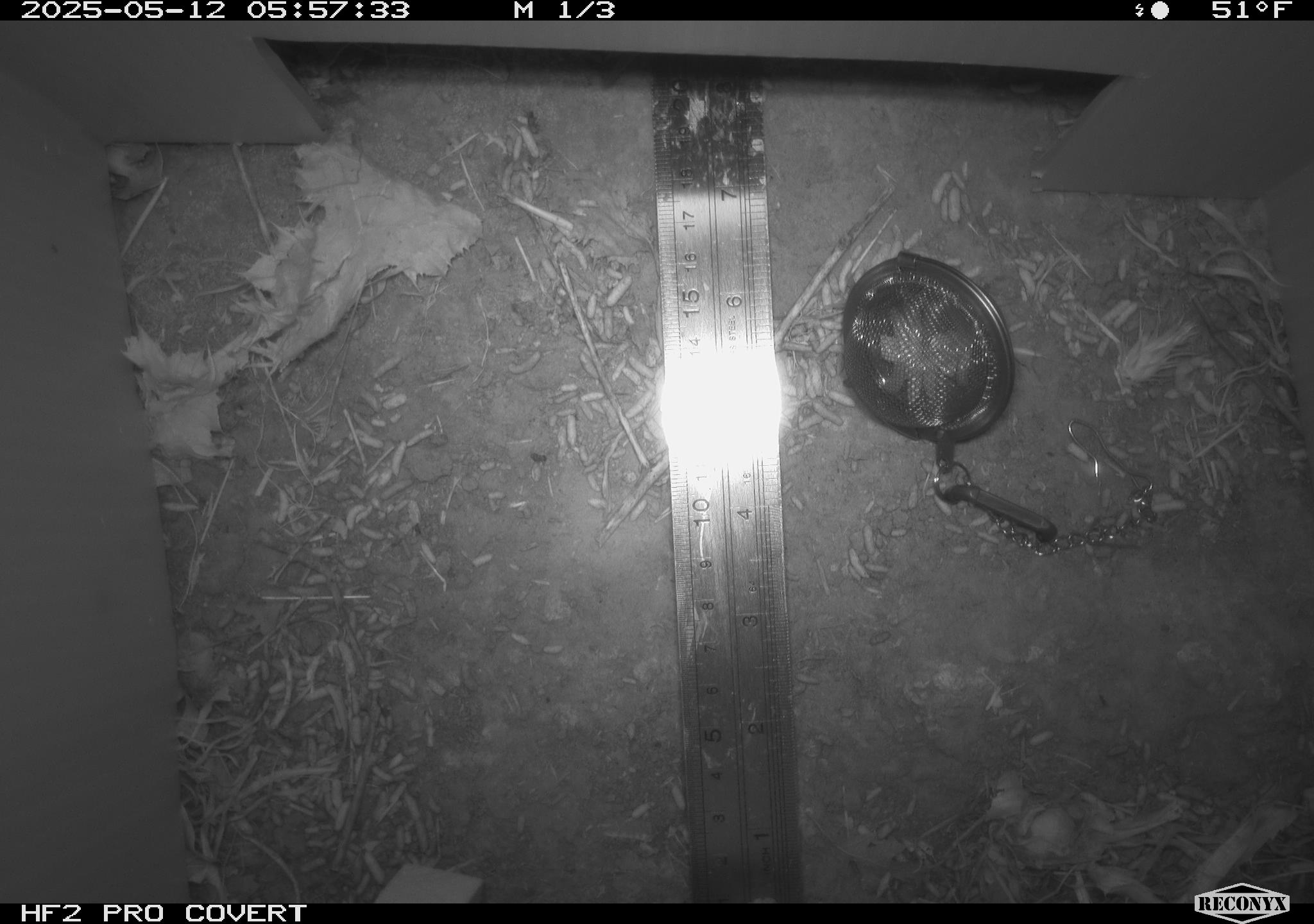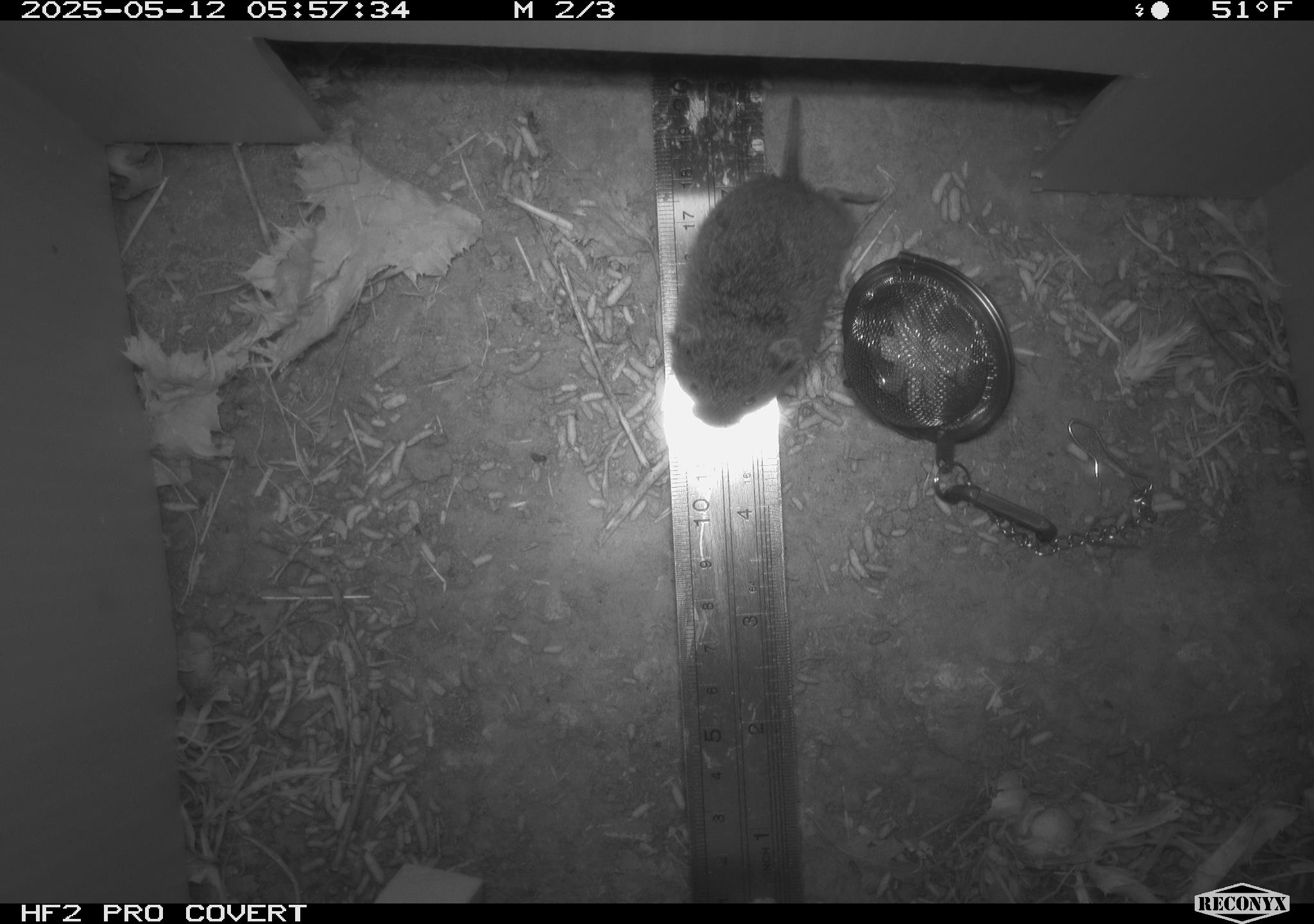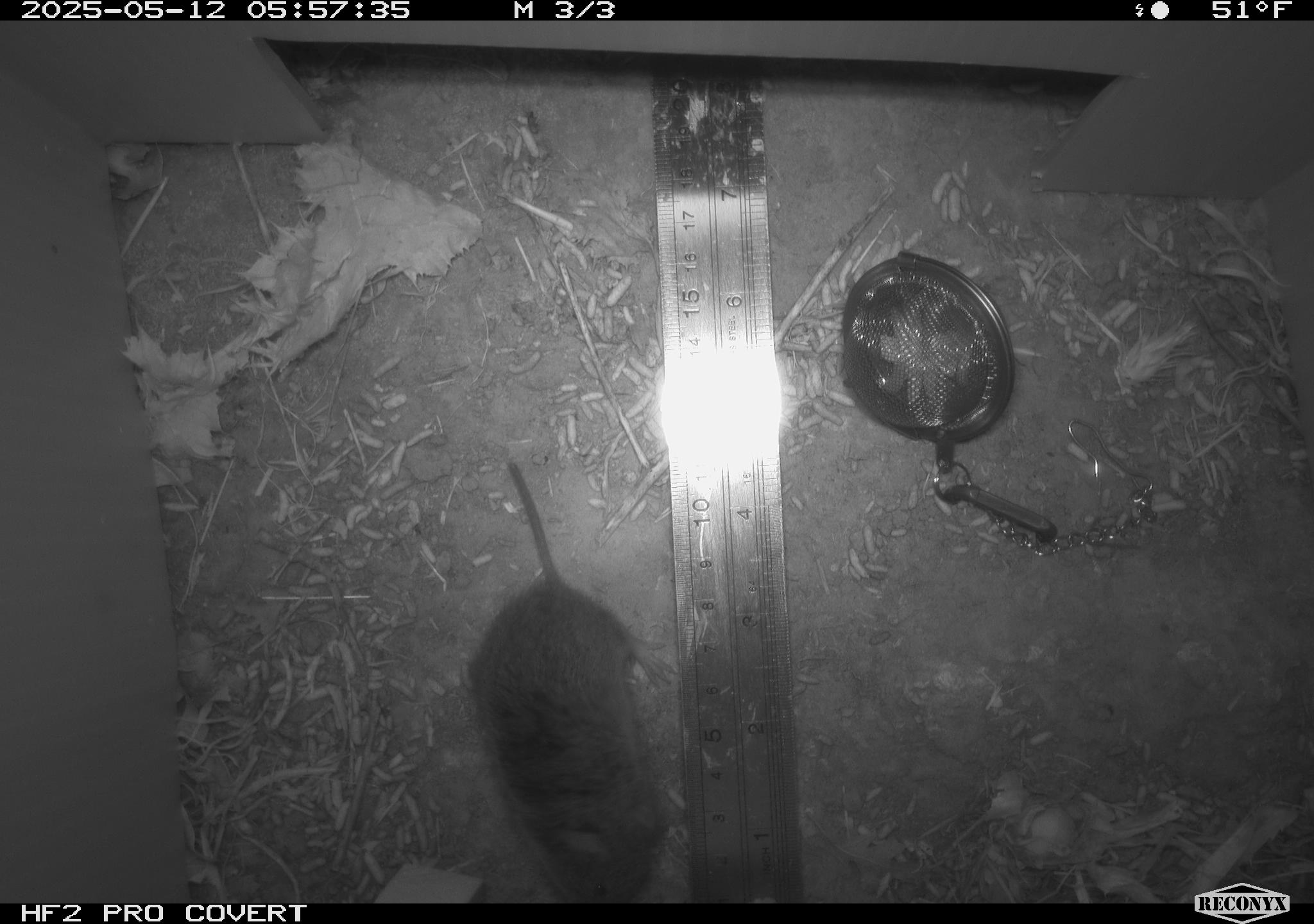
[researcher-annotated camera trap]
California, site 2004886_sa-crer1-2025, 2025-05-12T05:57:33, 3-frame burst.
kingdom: Animalia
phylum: Chordata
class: Mammalia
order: Rodentia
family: Cricetidae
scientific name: Arvicolinae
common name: voles, lemmings, and muskrats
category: arvicolinae subfamily